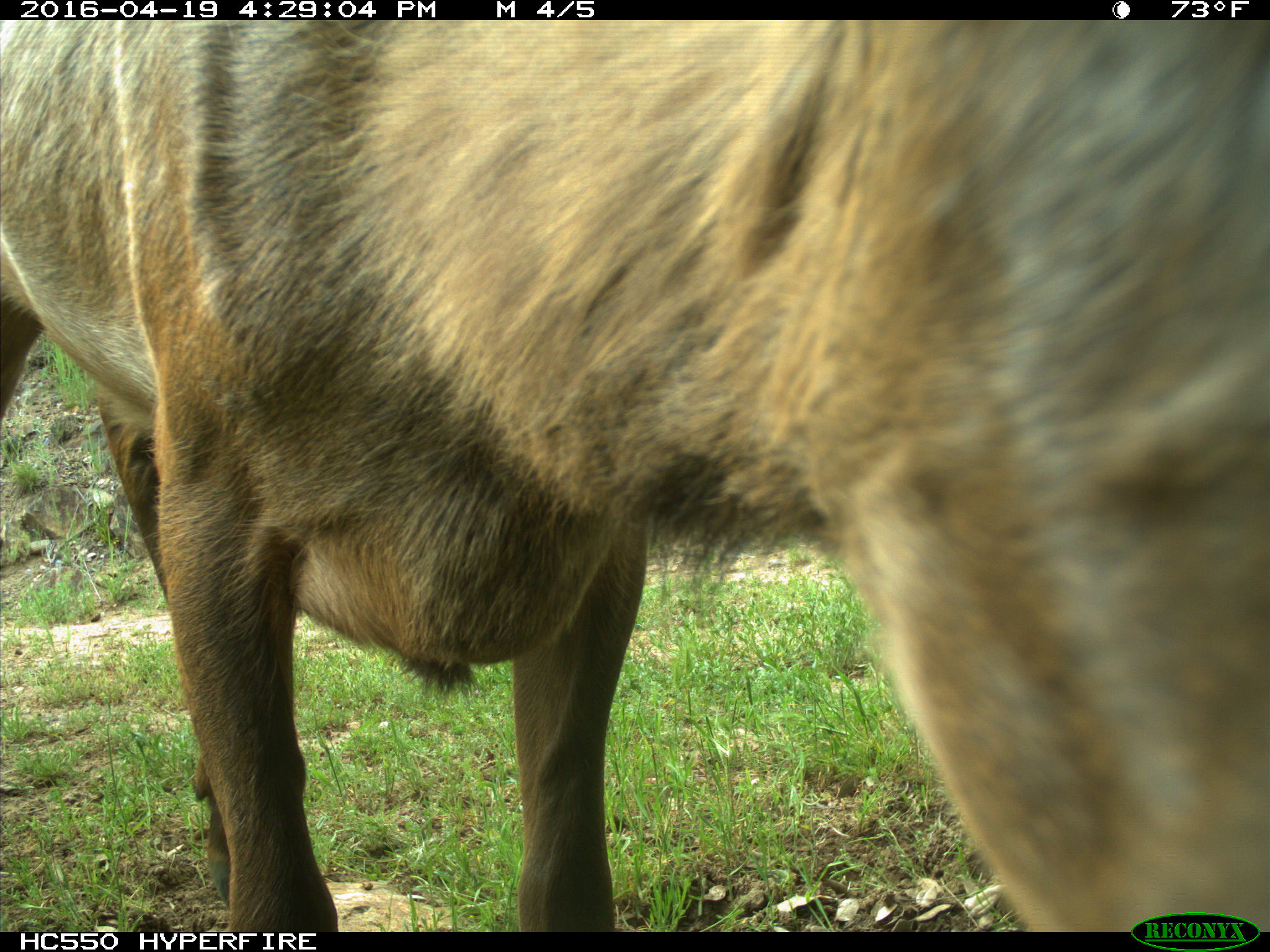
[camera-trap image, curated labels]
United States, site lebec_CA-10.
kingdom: Animalia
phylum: Chordata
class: Mammalia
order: Artiodactyla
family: Cervidae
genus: Cervus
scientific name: Cervus canadensis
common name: elk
Cervus canadensis (elk).